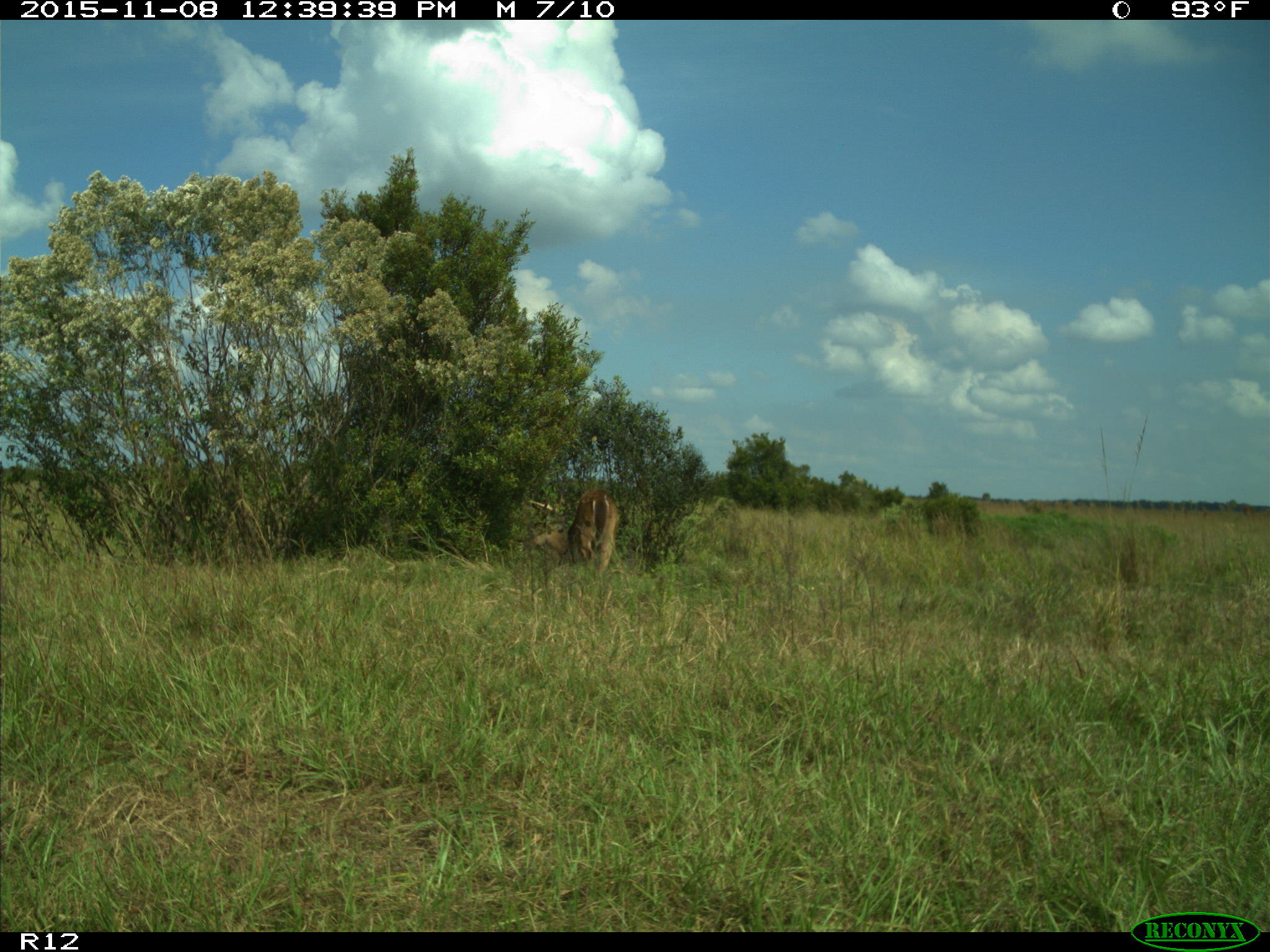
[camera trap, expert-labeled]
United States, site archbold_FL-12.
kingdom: Animalia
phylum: Chordata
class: Mammalia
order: Artiodactyla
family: Cervidae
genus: Odocoileus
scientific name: Odocoileus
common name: deer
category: unidentified deer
Unidentified deer (deer) (Odocoileus).